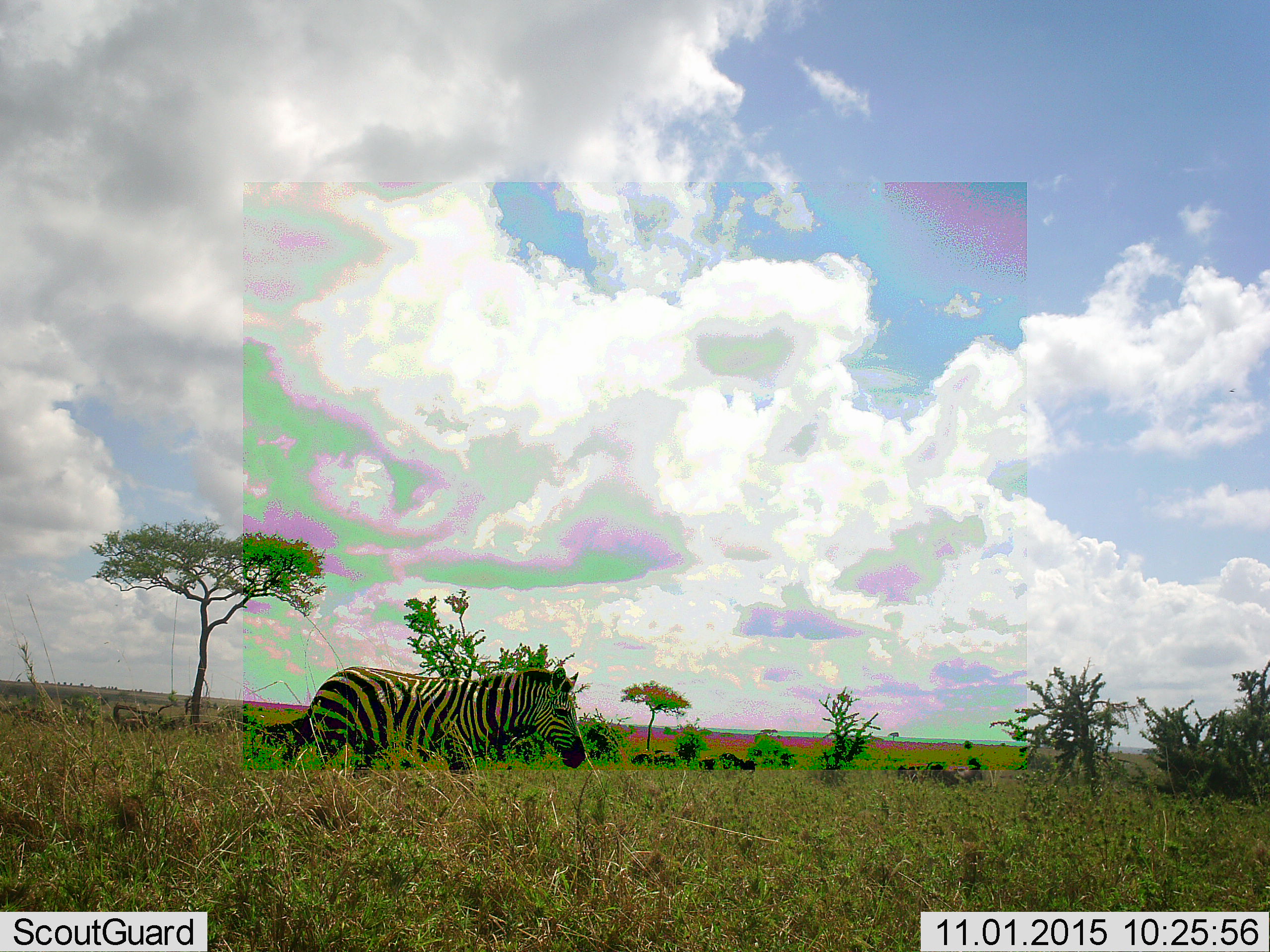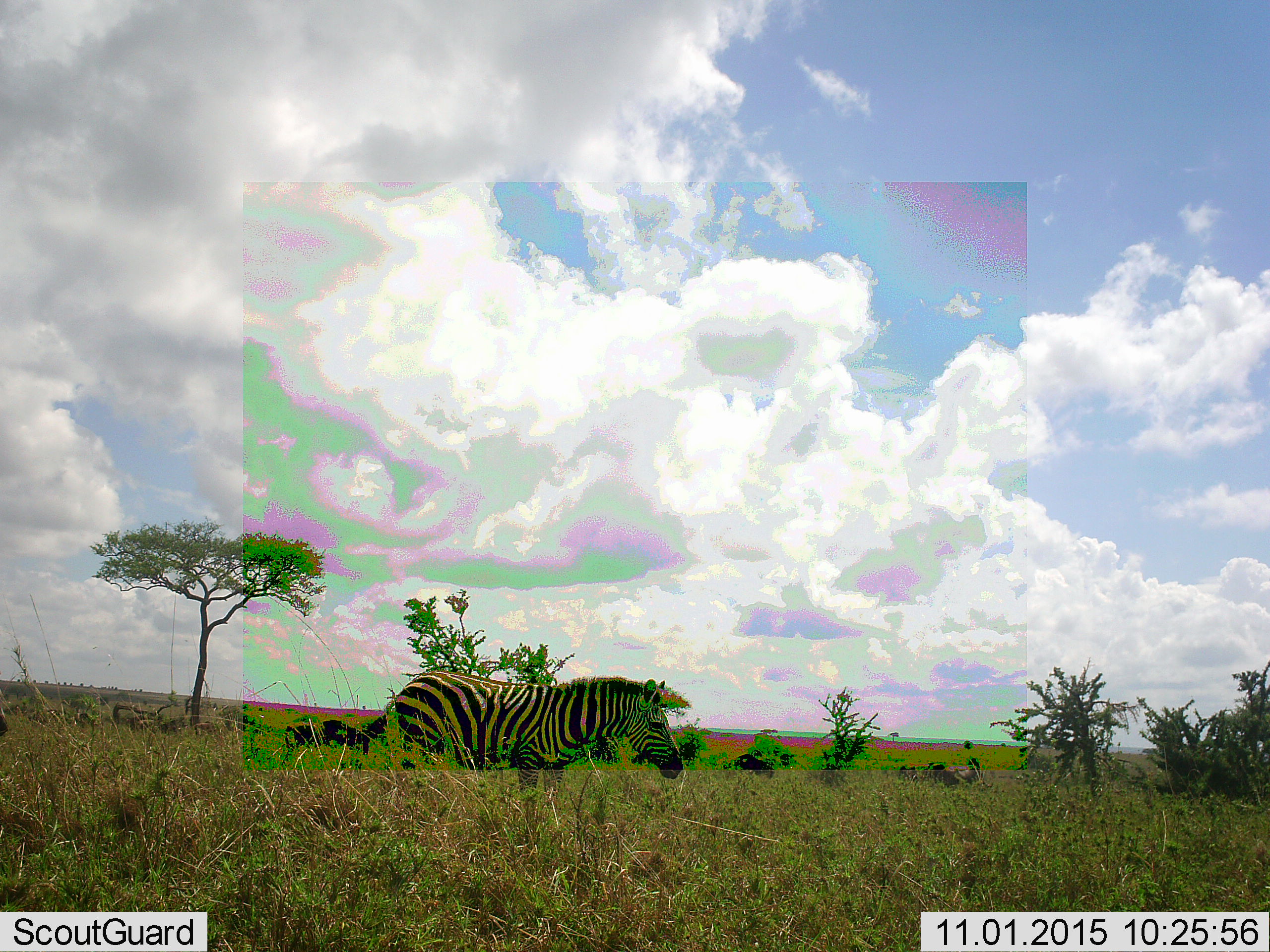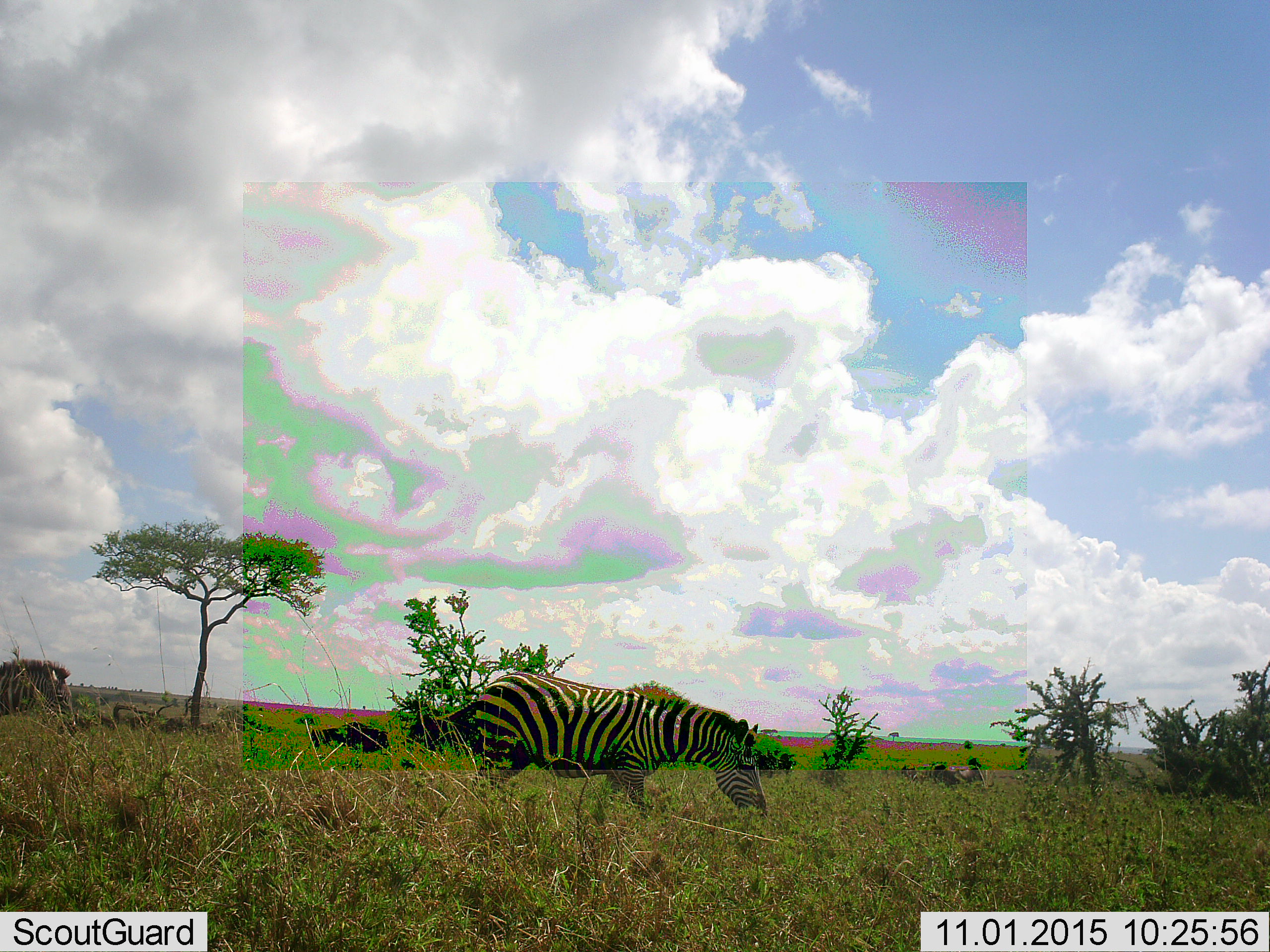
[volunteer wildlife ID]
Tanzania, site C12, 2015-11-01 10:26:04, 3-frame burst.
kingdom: Animalia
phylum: Chordata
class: Mammalia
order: Perissodactyla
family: Equidae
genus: Equus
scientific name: Equus quagga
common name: plains zebra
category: zebra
Zebra (plains zebra) (Equus quagga), count 2. Behavior (volunteer vote fractions): standing 21%, resting 7%, moving 86%, interacting 0%. Young present (vote fraction): 0%. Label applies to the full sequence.